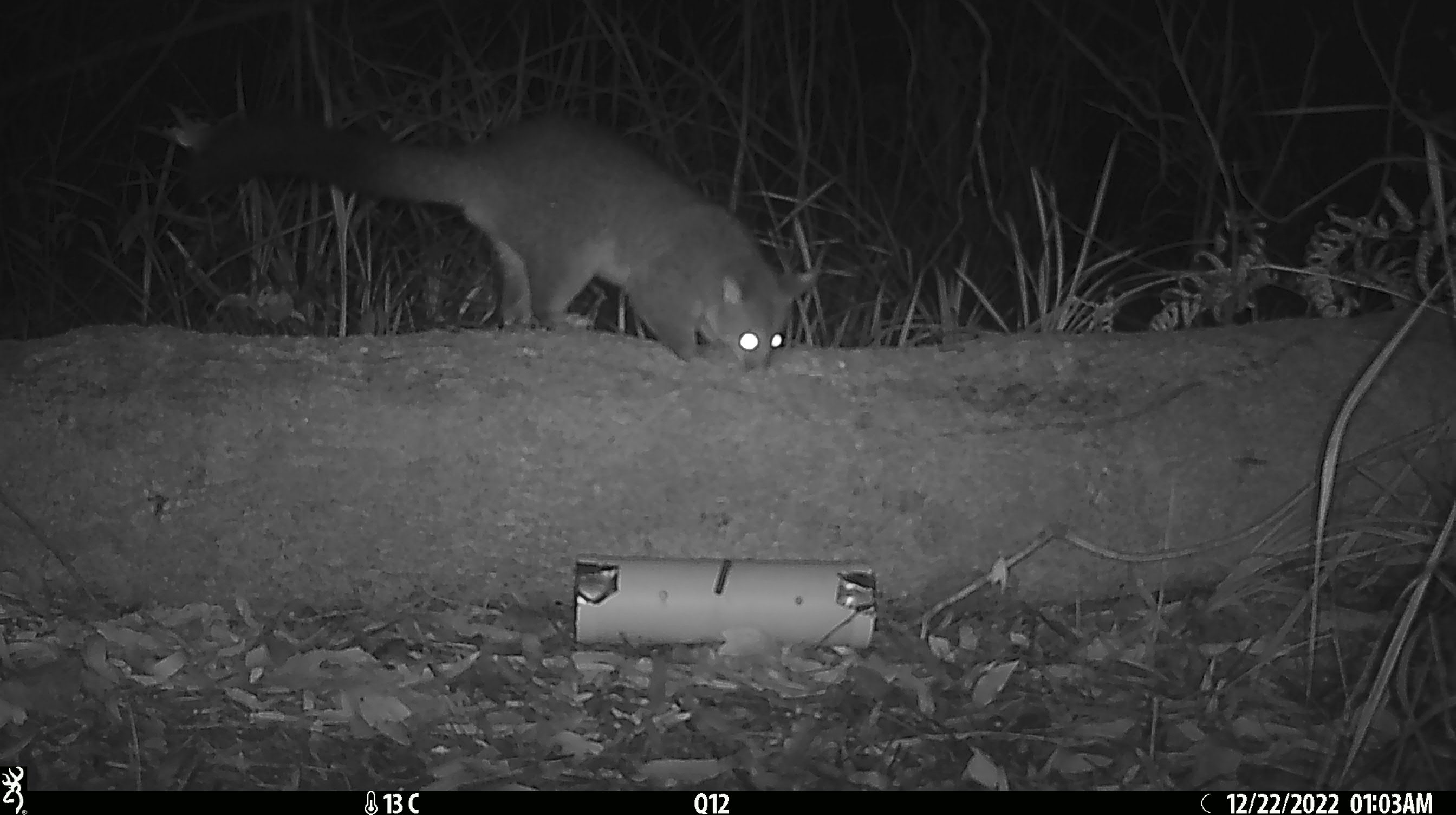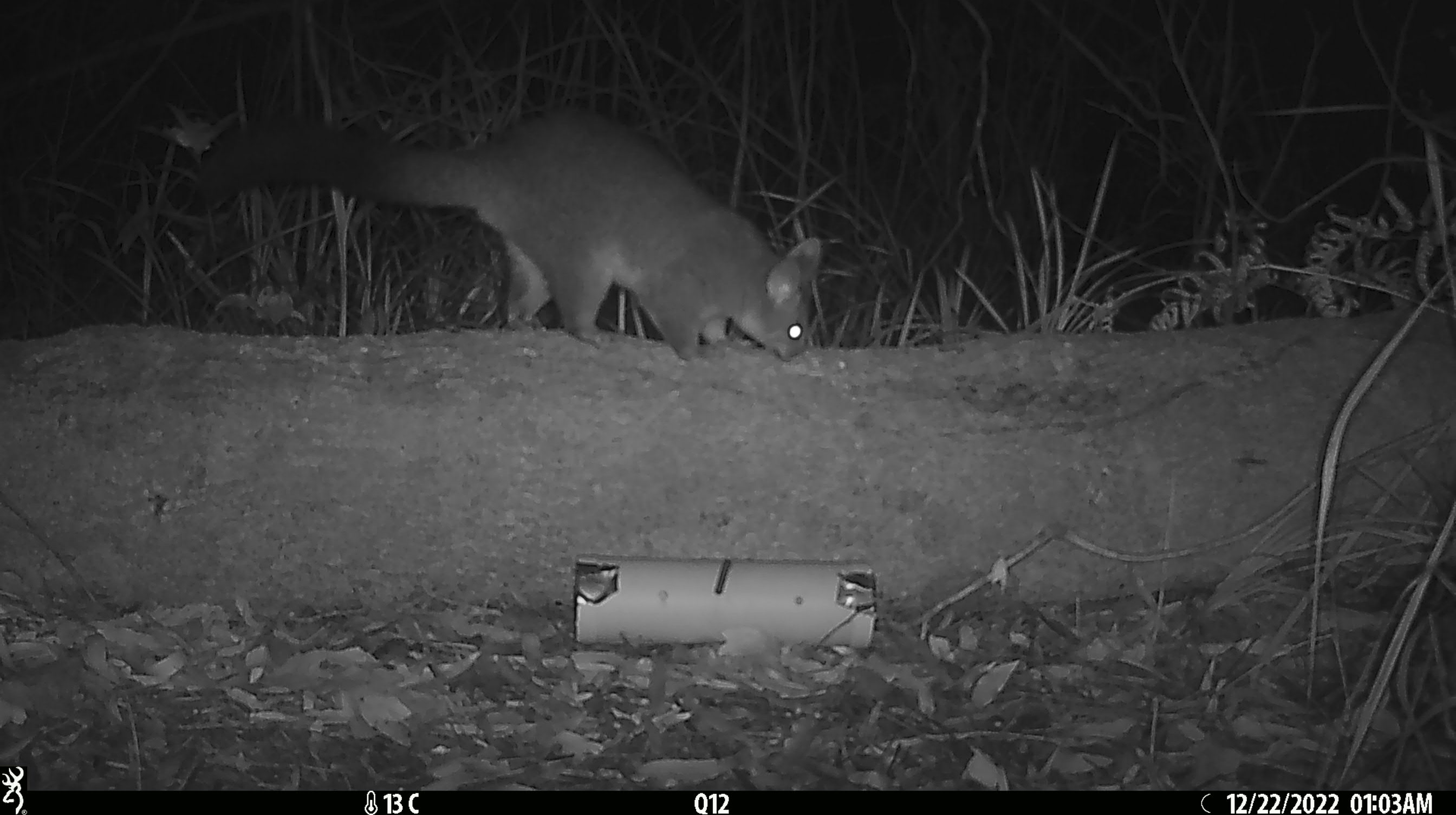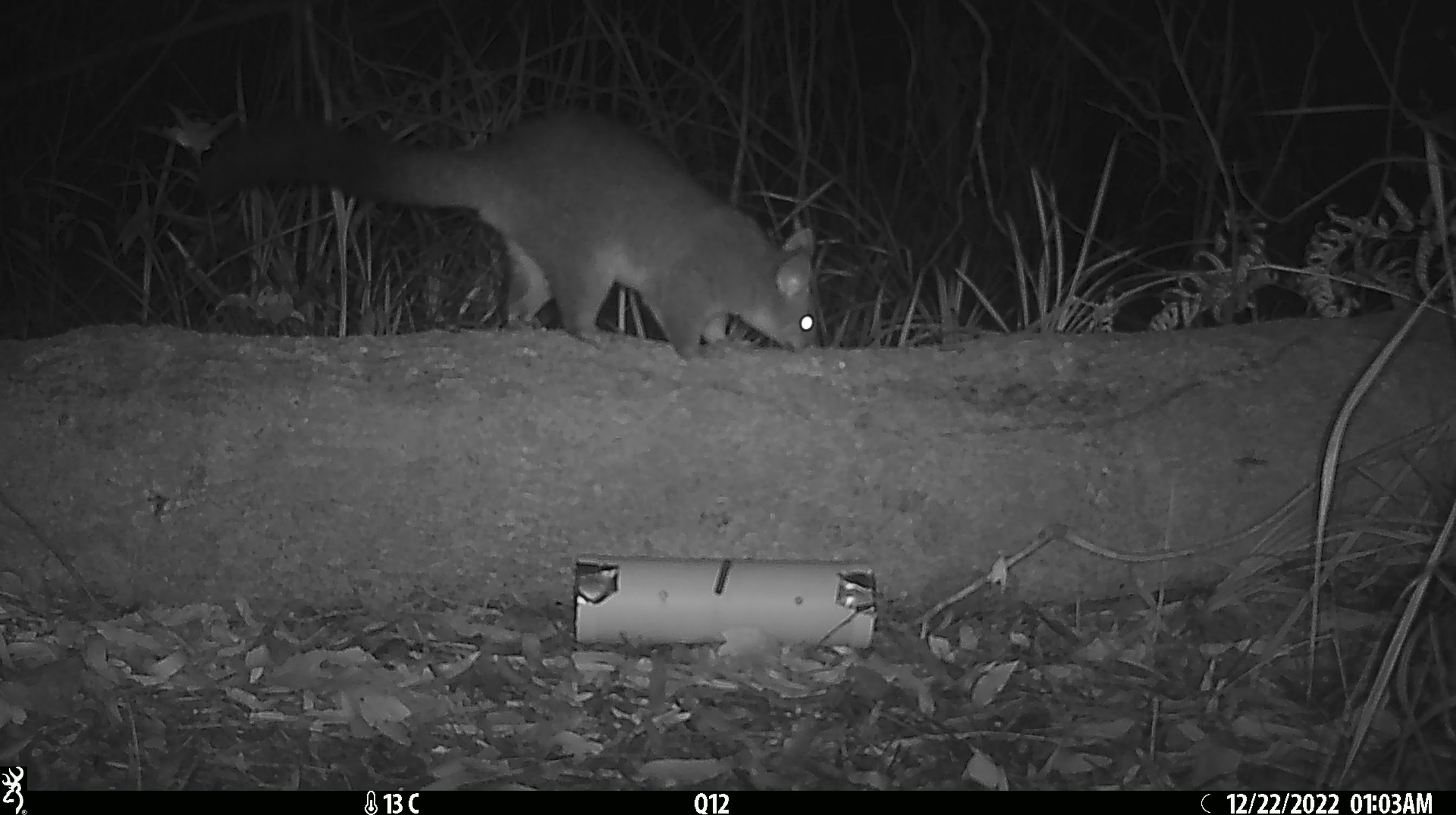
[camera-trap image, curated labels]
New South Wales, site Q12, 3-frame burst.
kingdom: Animalia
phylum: Chordata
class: Mammalia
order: Diprotodontia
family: Phalangeridae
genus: Trichosurus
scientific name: Trichosurus vulpecula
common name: common brushtail possum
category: possum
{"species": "possum (common brushtail possum) (Trichosurus vulpecula)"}